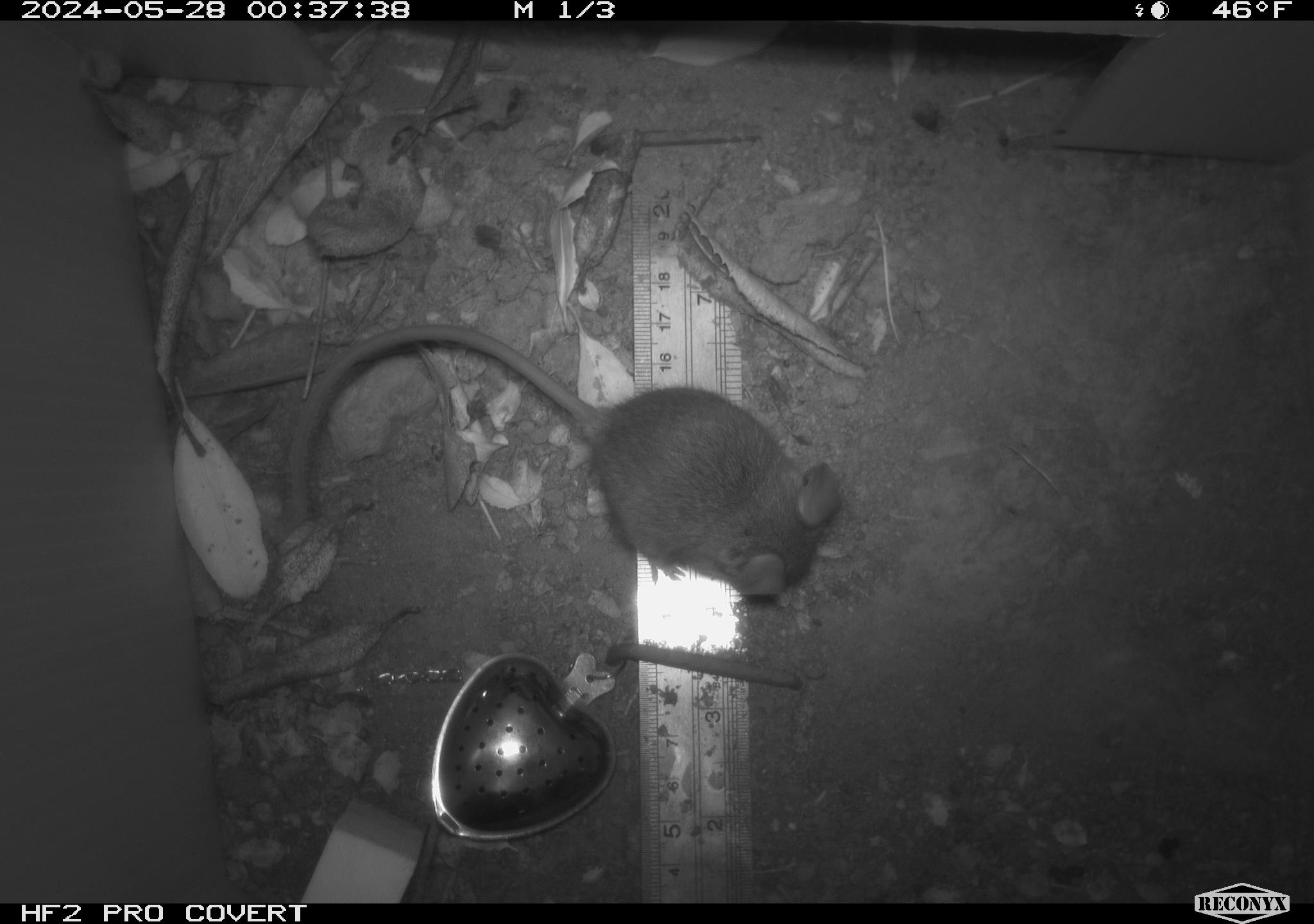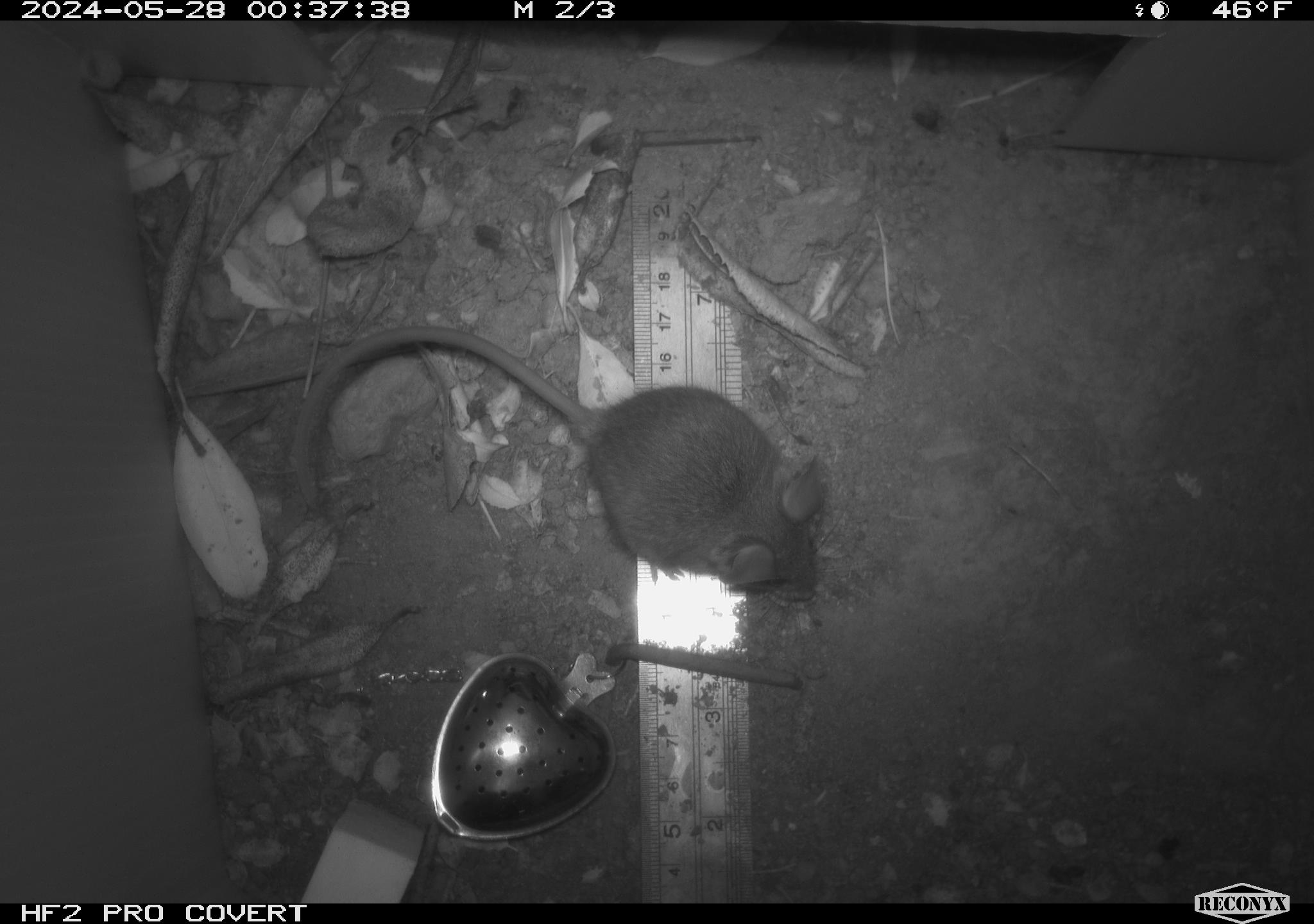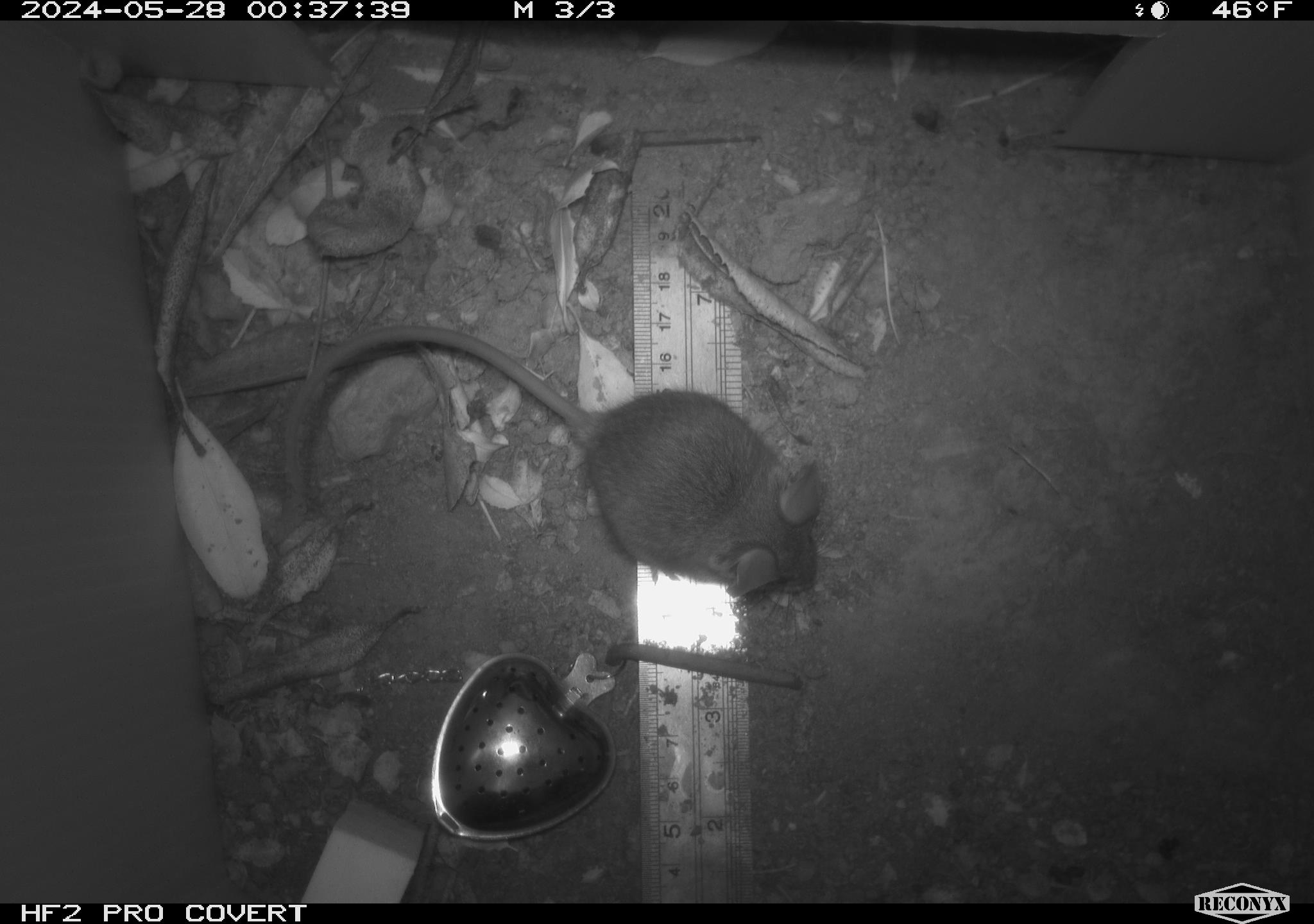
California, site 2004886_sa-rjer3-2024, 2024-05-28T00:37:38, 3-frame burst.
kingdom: Animalia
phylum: Chordata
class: Mammalia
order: Rodentia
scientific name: Rodentia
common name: mouse species